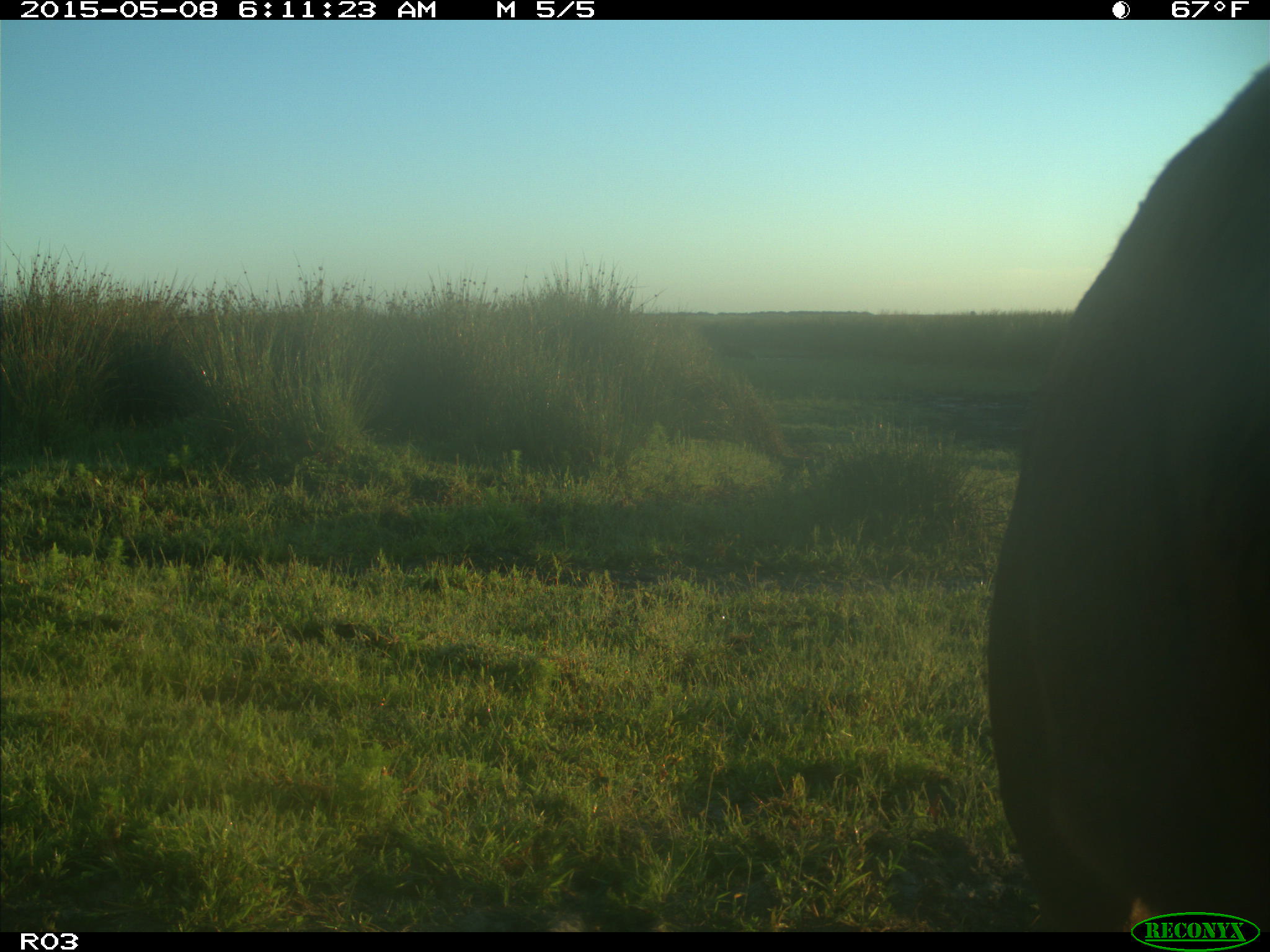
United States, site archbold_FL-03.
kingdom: Animalia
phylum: Chordata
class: Mammalia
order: Artiodactyla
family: Bovidae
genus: Bos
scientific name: Bos taurus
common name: domestic cow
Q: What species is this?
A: Bos taurus (domestic cow).